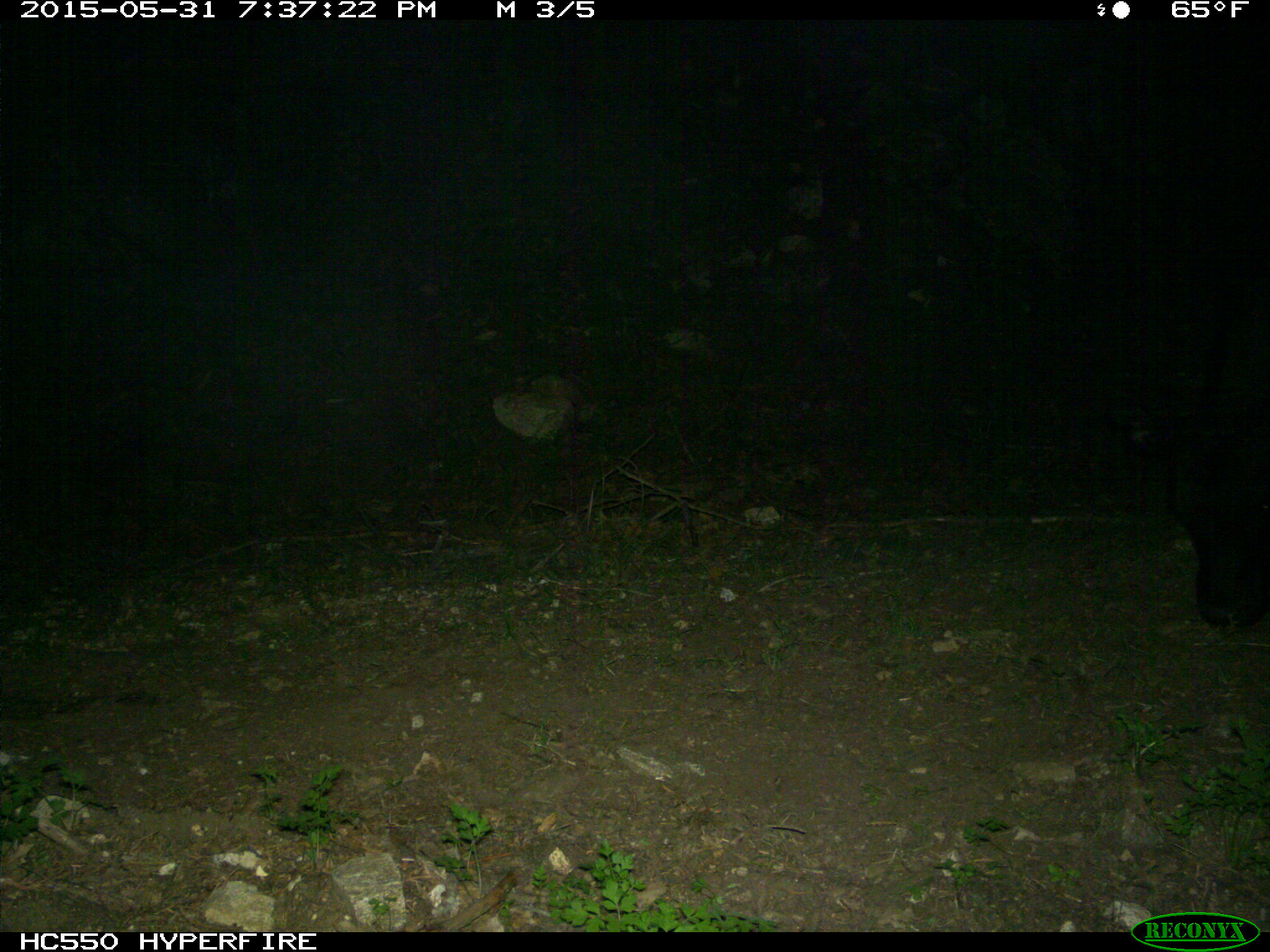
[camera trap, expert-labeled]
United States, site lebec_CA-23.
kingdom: Animalia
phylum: Chordata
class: Mammalia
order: Artiodactyla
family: Bovidae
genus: Bos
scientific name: Bos taurus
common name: domestic cow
Bos taurus (domestic cow).